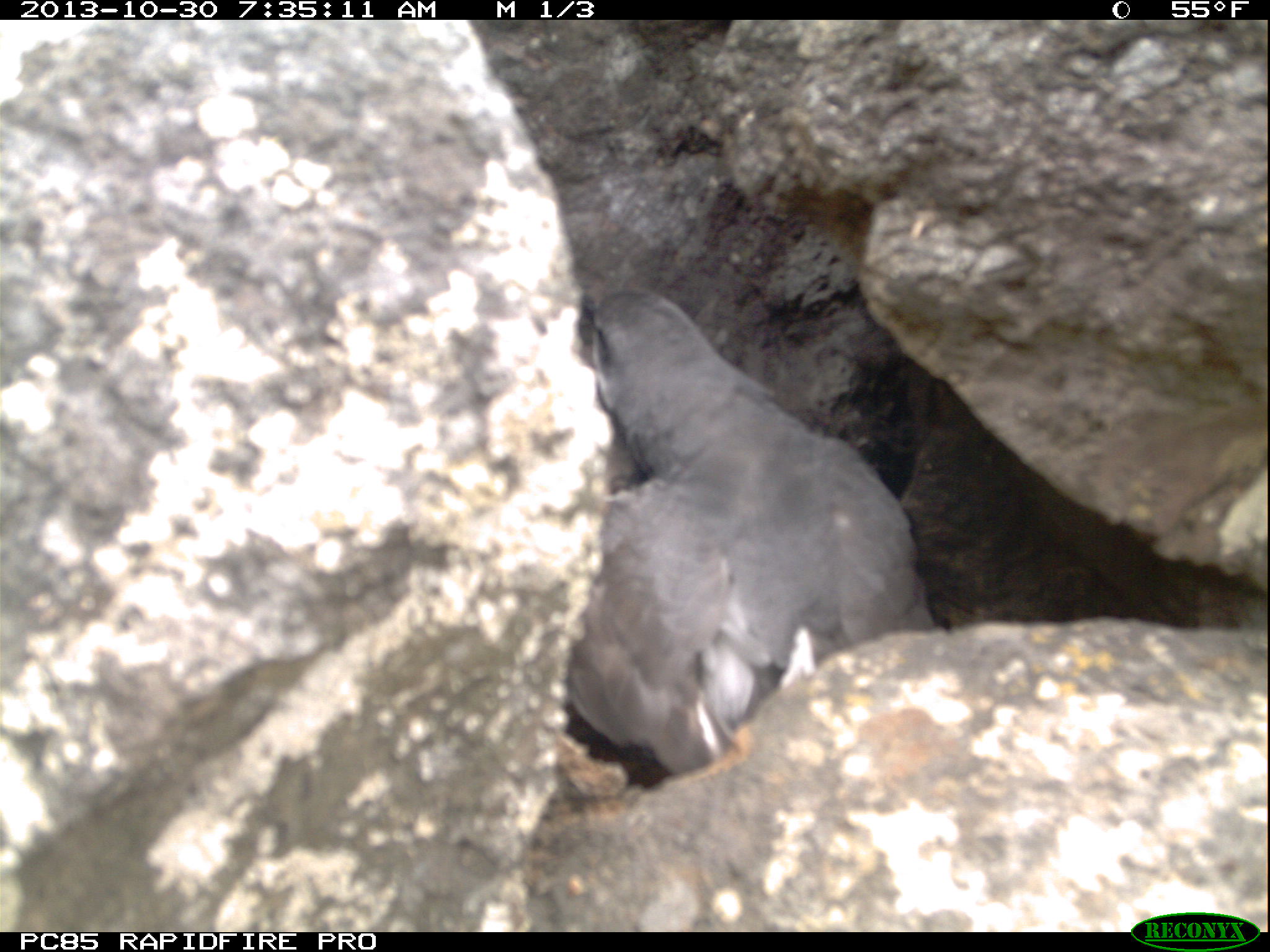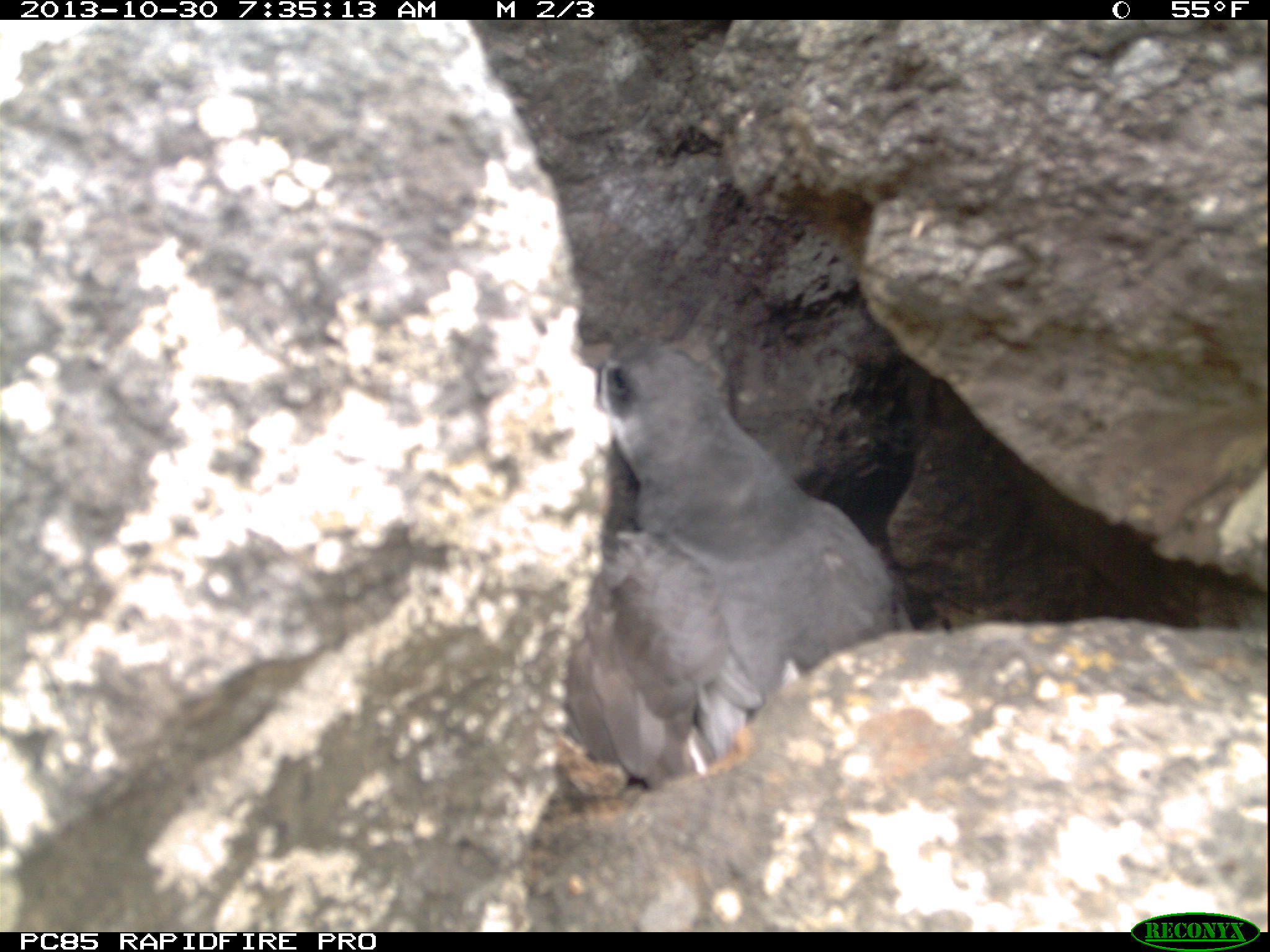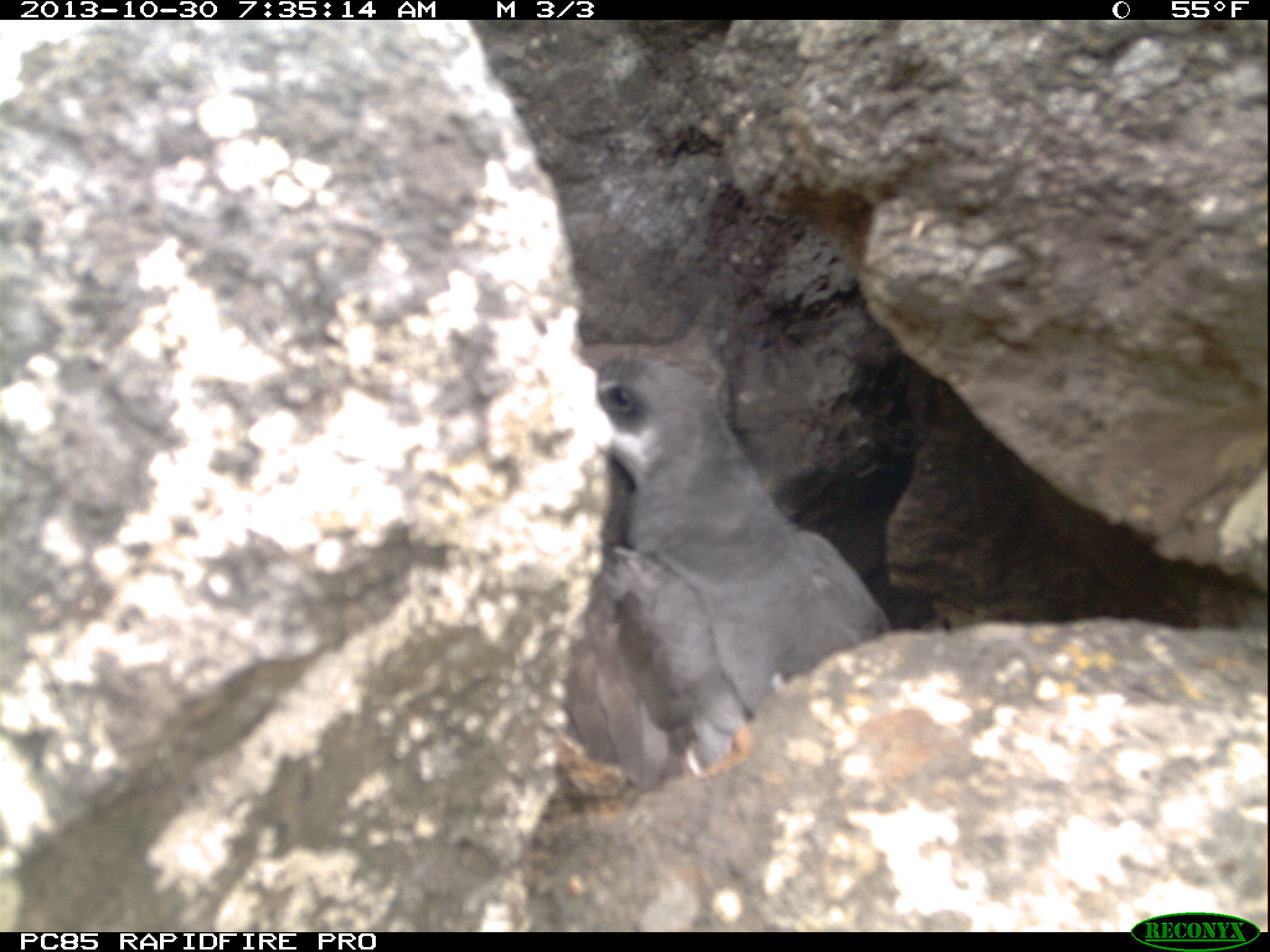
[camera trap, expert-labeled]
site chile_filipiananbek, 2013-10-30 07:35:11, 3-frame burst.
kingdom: Animalia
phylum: Chordata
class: Aves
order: Procellariiformes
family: Procellariidae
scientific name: Procellariidae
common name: petrel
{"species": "petrel (Procellariidae)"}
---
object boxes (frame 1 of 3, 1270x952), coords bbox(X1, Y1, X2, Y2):
petrel: bbox(576, 299, 942, 786)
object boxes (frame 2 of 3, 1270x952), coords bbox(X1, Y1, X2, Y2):
petrel: bbox(555, 312, 906, 803)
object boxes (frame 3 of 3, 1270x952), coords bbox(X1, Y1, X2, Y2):
petrel: bbox(549, 342, 891, 811)